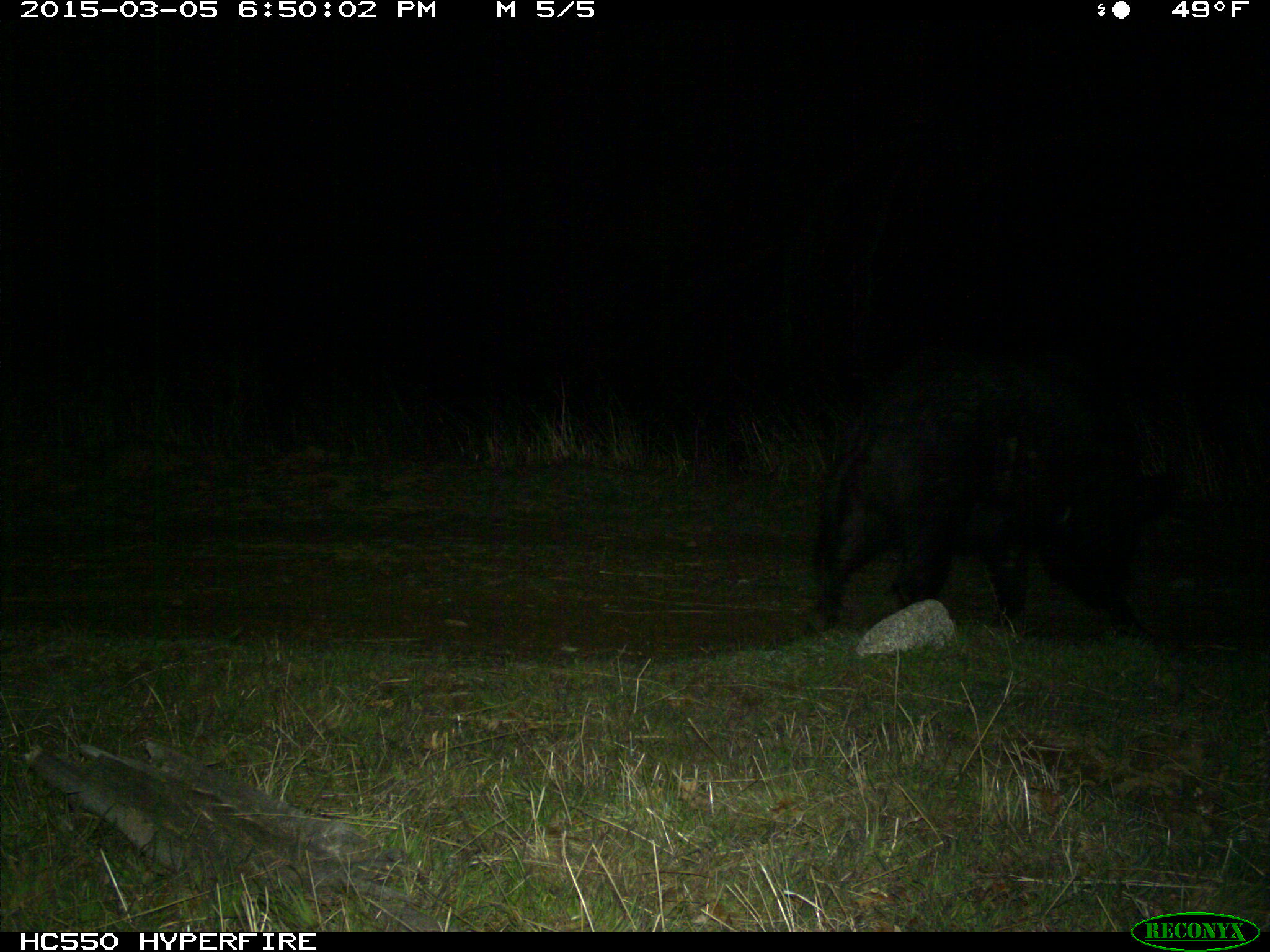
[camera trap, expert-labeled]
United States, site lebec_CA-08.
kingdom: Animalia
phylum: Chordata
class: Mammalia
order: Artiodactyla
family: Suidae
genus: Sus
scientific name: Sus scrofa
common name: wild boar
Sus scrofa (wild boar).